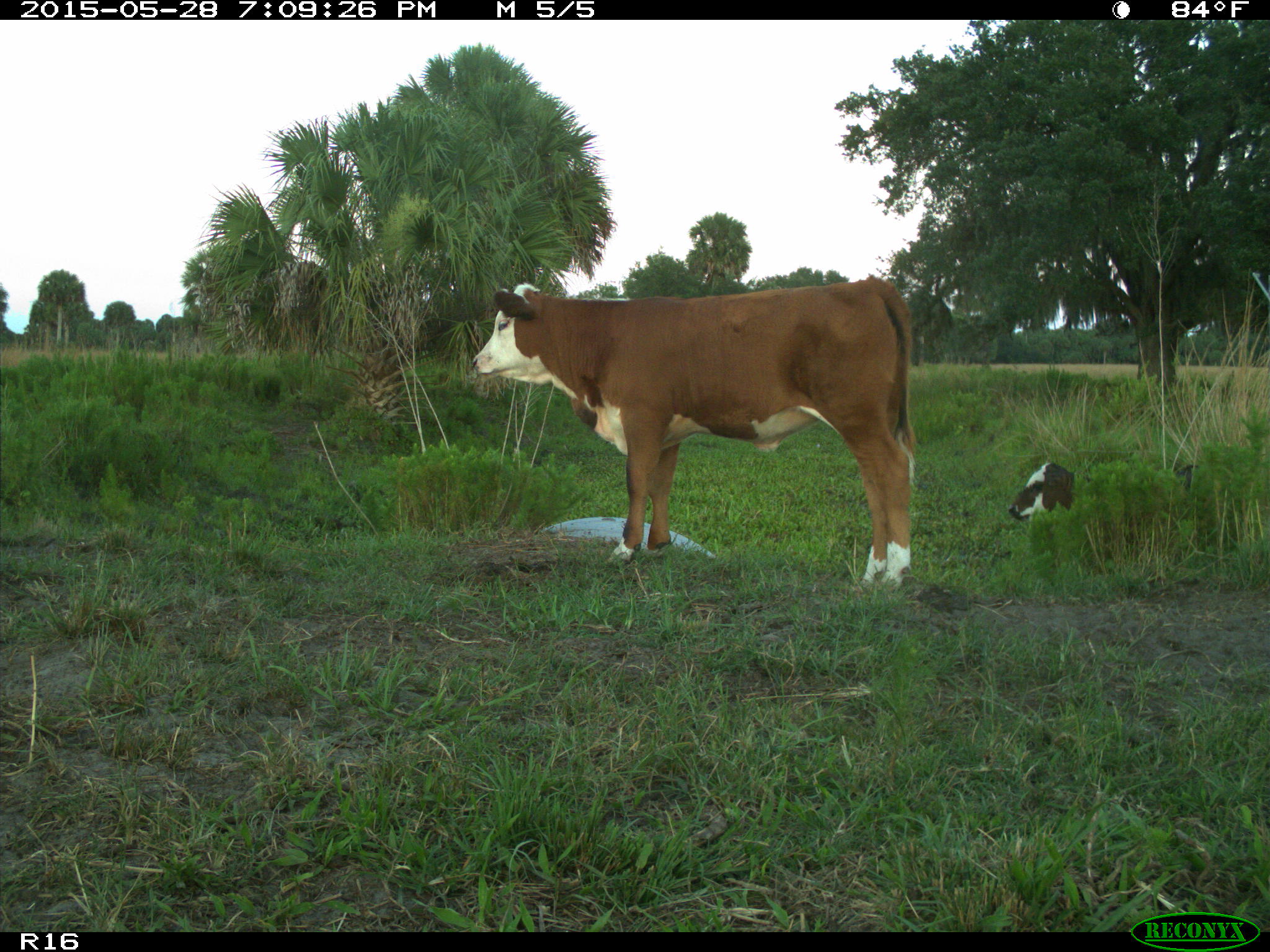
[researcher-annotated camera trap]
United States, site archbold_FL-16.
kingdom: Animalia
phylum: Chordata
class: Mammalia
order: Artiodactyla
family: Bovidae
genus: Bos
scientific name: Bos taurus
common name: domestic cow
Bos taurus (domestic cow).